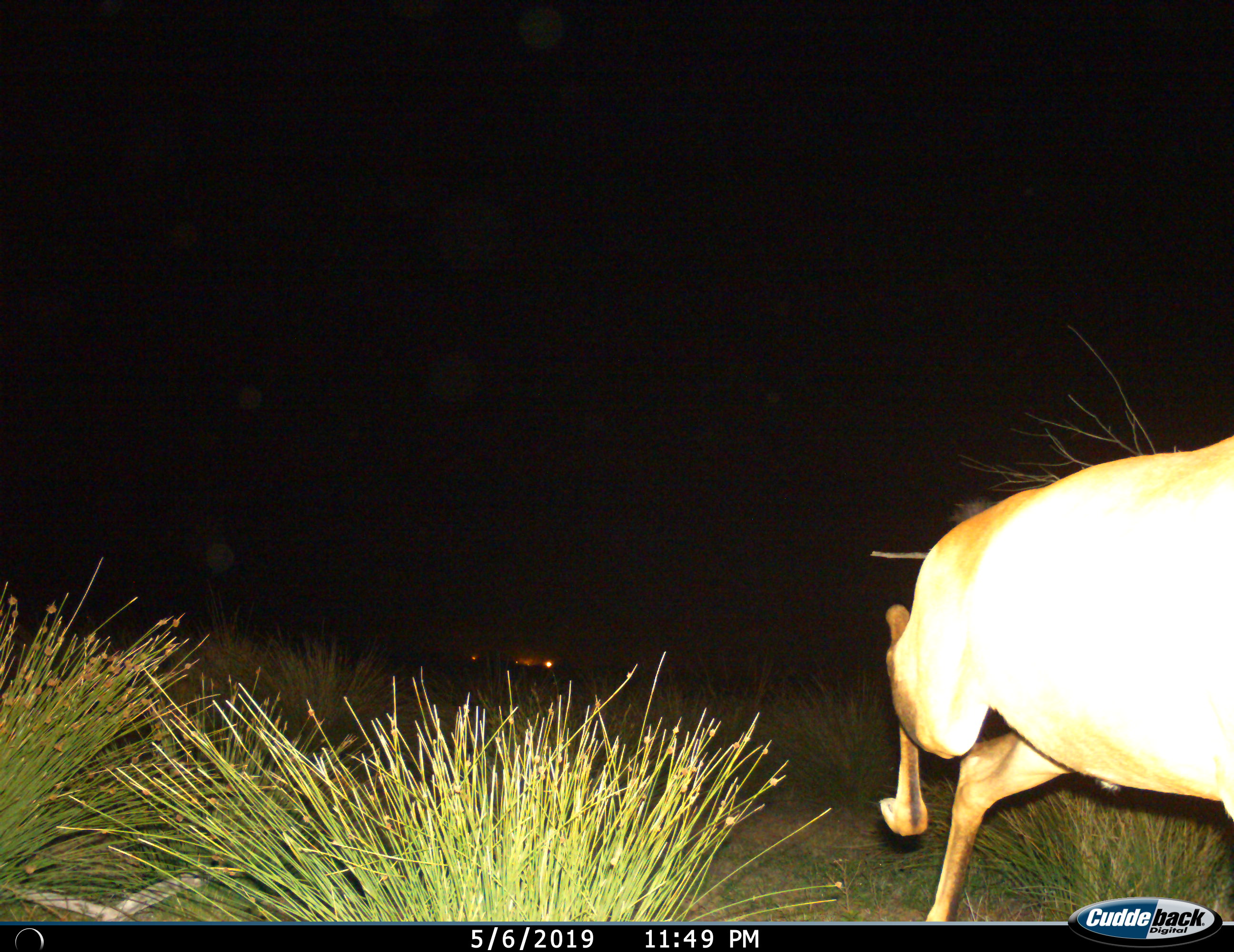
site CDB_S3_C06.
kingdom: Animalia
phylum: Chordata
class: Mammalia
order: Artiodactyla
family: Bovidae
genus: Alcelaphus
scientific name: Alcelaphus buselaphus caama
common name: red hartebeest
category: hartebeestred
Hartebeestred (red hartebeest) (Alcelaphus buselaphus caama), count 1. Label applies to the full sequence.